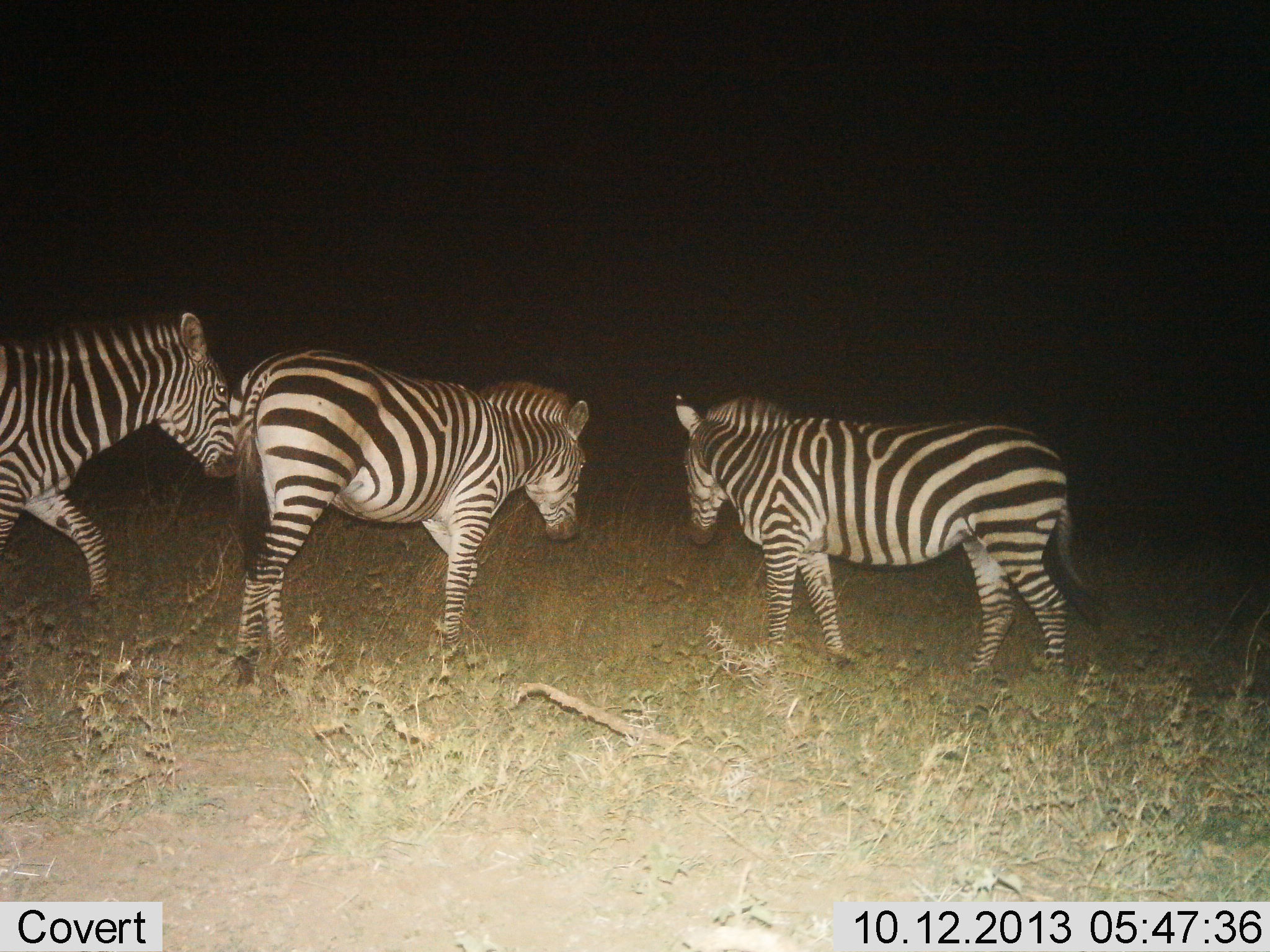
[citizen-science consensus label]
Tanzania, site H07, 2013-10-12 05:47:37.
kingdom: Animalia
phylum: Chordata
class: Mammalia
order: Perissodactyla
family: Equidae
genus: Equus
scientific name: Equus quagga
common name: plains zebra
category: zebra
Zebra (plains zebra) (Equus quagga), count 3. Behavior (volunteer vote fractions): standing 45%, resting 0%, moving 59%, interacting 0%. Young present (vote fraction): 0%. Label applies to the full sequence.